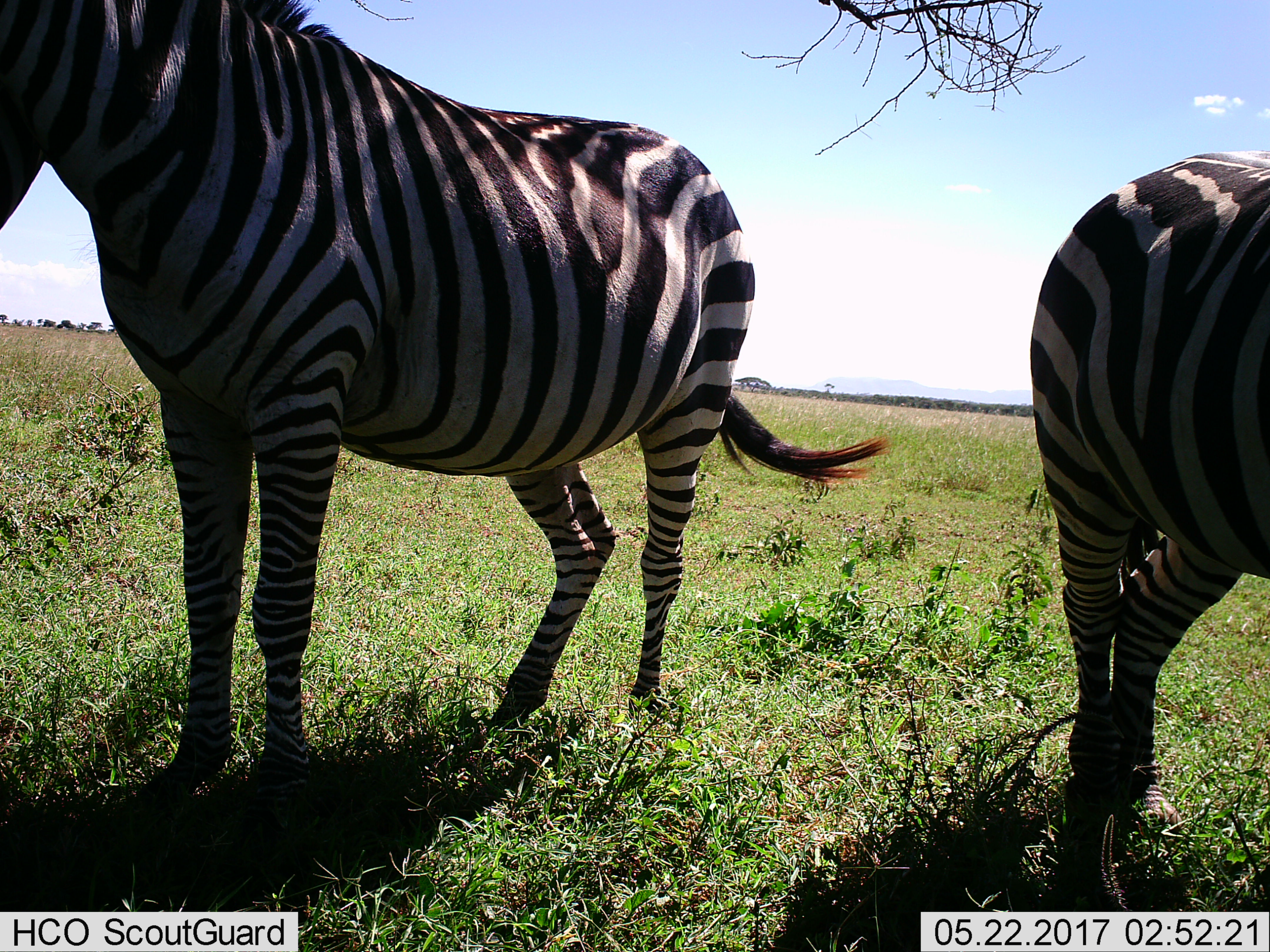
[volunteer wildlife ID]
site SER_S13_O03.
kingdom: Animalia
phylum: Chordata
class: Mammalia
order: Perissodactyla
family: Equidae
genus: Equus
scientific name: Equus quagga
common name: plains zebra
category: zebraplains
Zebraplains (plains zebra) (Equus quagga), count 2. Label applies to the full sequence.